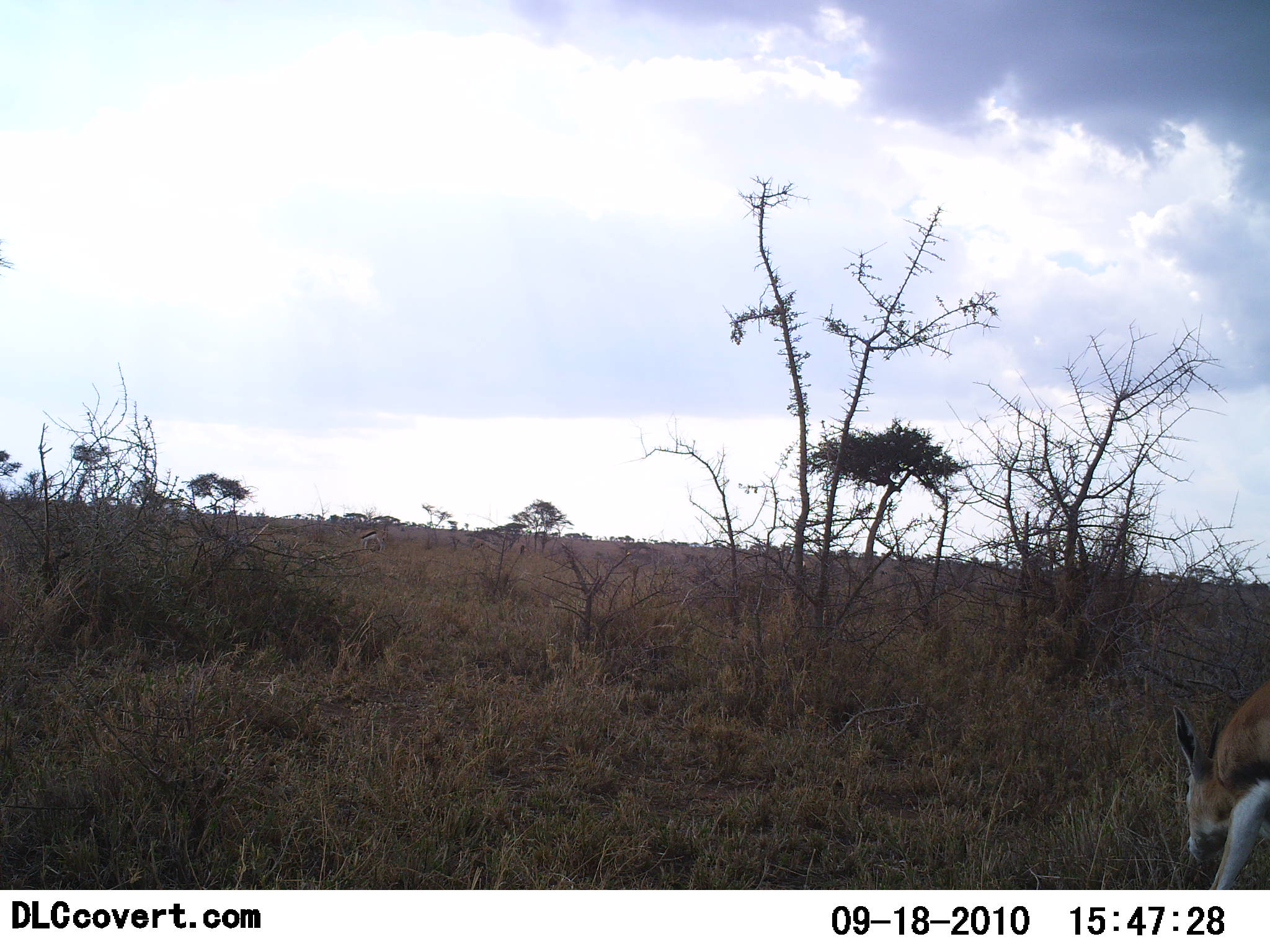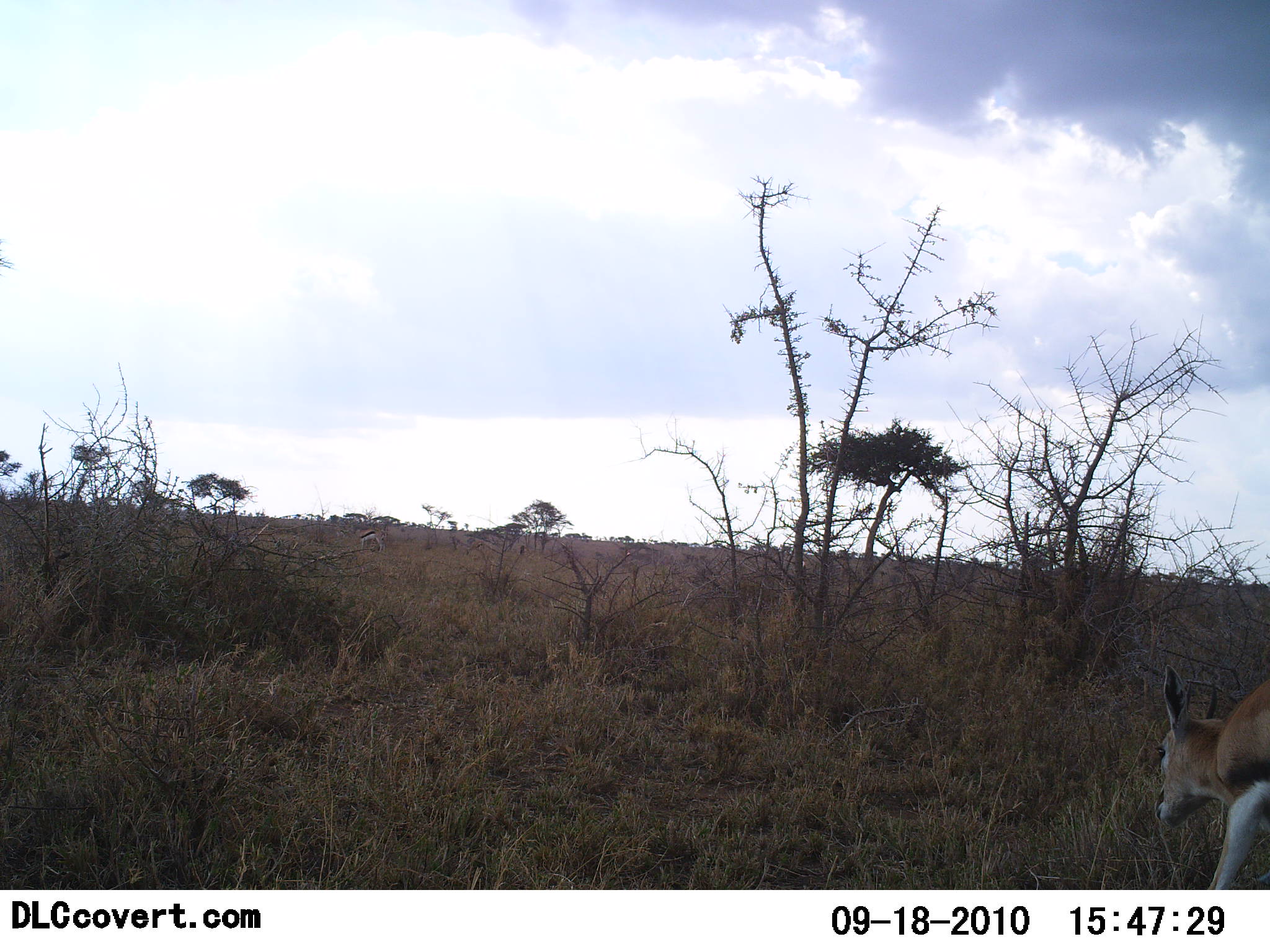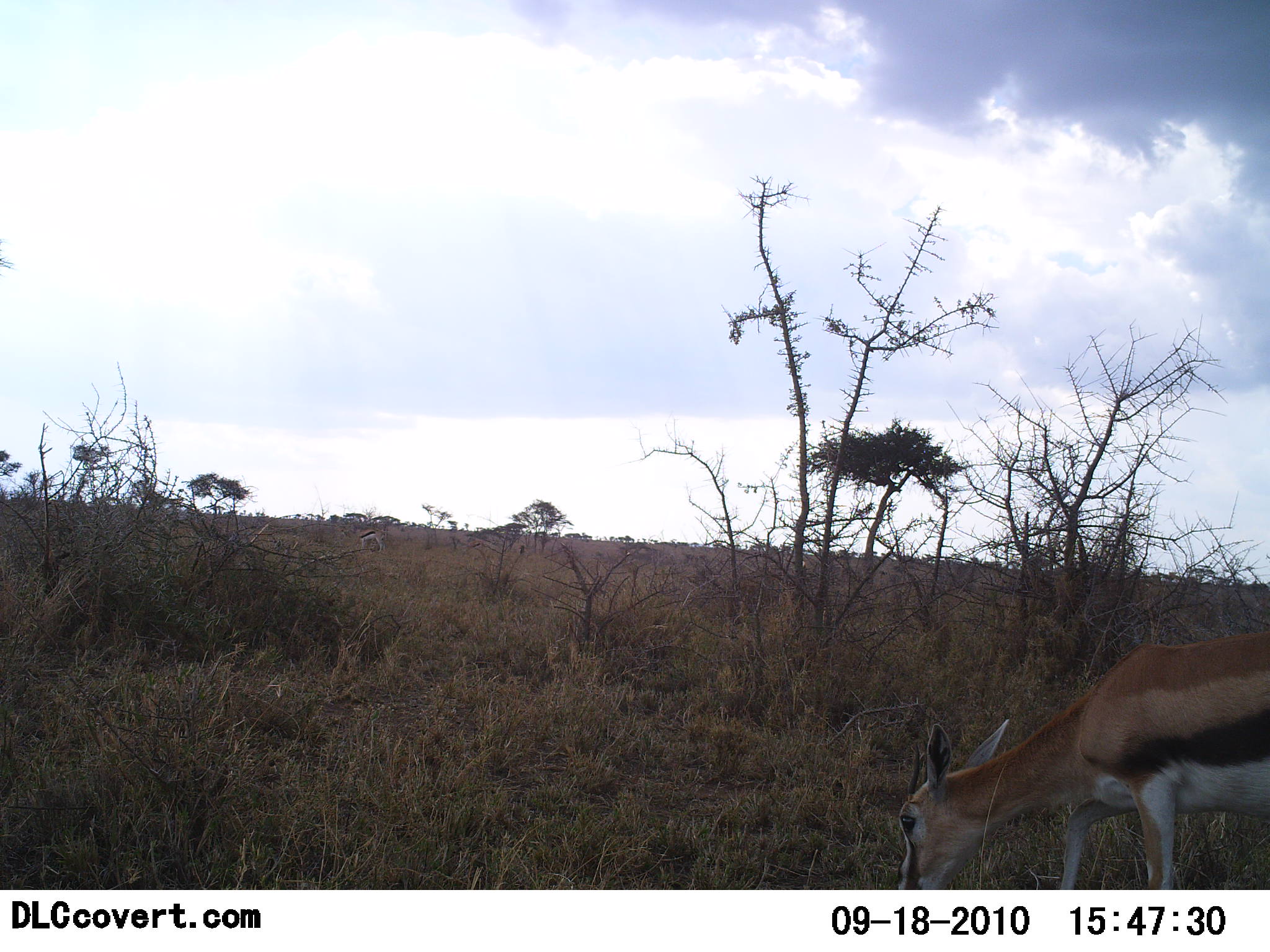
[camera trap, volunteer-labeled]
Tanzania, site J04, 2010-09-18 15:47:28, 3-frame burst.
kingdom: Animalia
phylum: Chordata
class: Mammalia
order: Artiodactyla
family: Bovidae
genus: Eudorcas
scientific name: Eudorcas thomsonii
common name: thomson's gazelle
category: gazellethomsons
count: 1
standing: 5%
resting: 0%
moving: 16%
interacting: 0%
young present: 0%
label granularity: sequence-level